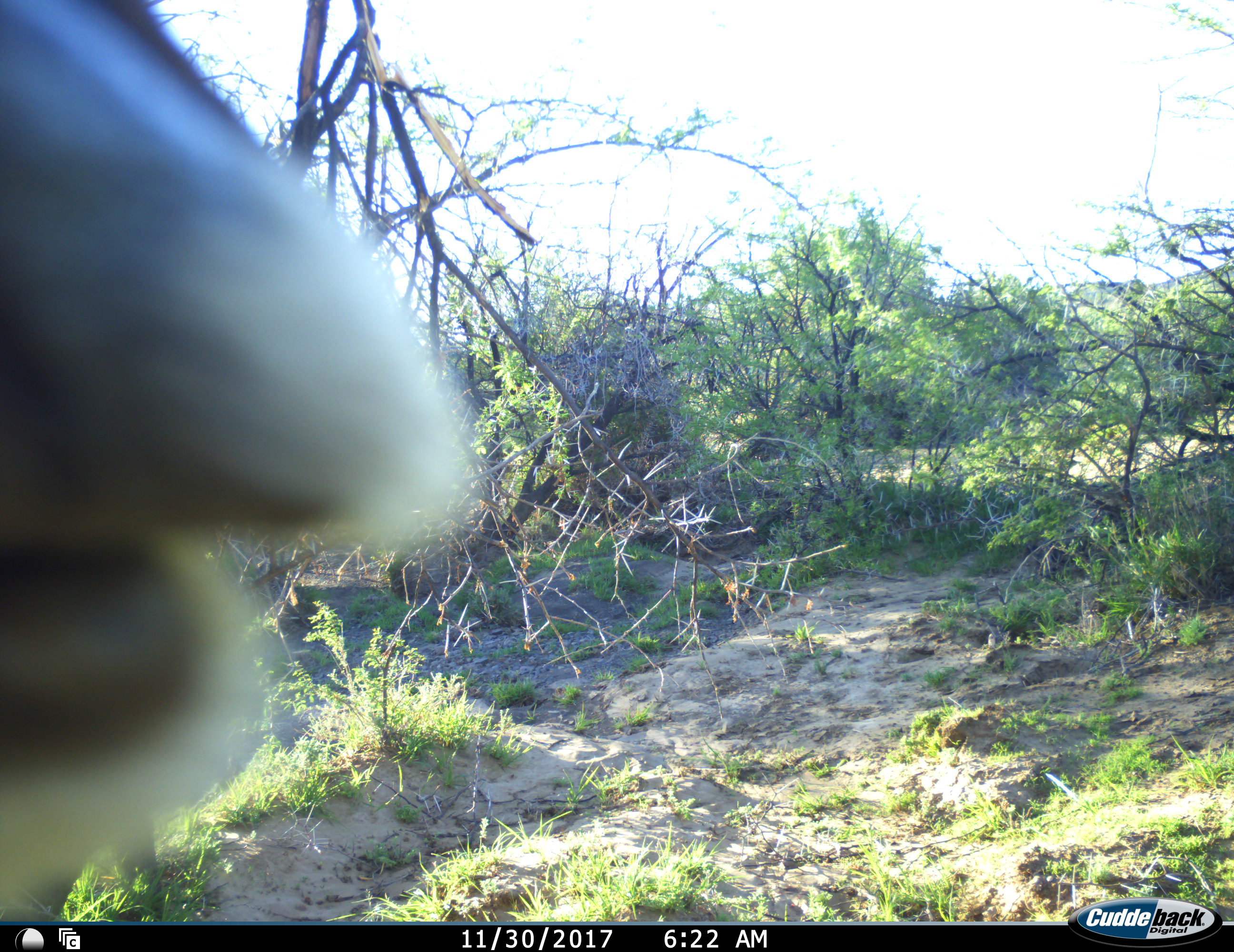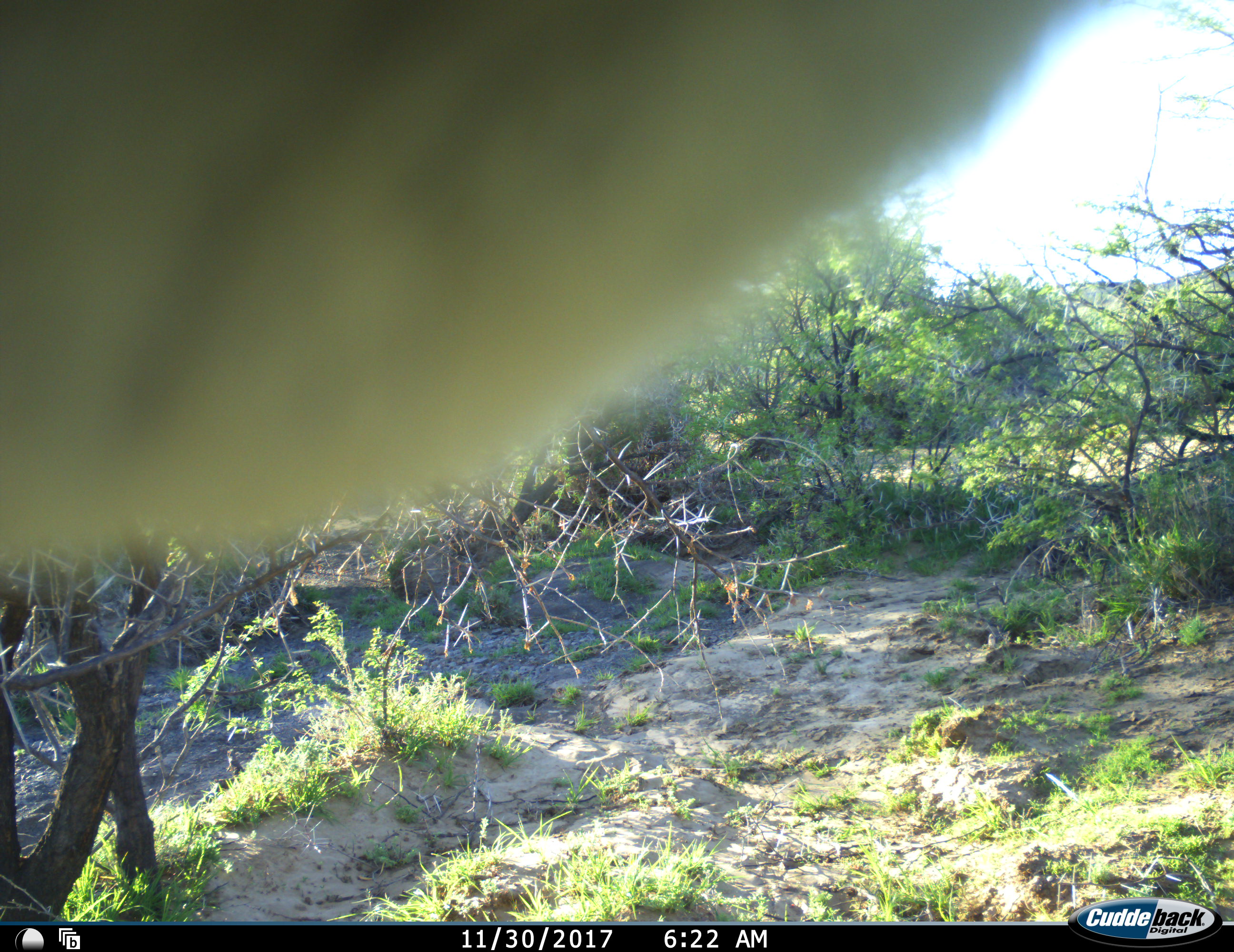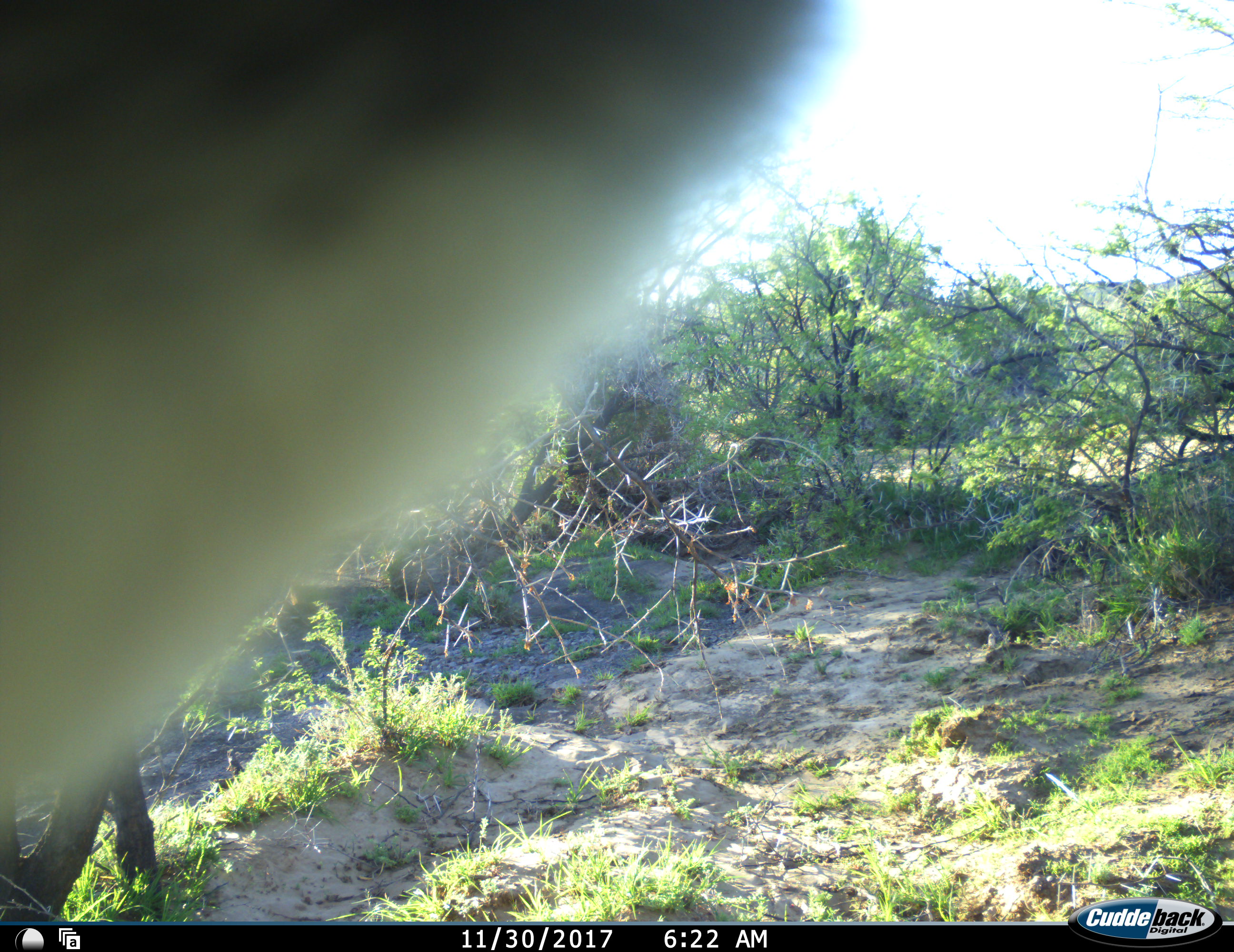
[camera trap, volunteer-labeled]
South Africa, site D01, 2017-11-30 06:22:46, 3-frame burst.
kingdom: Animalia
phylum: Chordata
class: Mammalia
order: Artiodactyla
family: Bovidae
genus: Tragelaphus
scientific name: Tragelaphus oryx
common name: eland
Eland (Tragelaphus oryx), count 1. Behavior (volunteer vote fractions): standing 50%, resting 0%, moving 50%, interacting 0%. Young present (vote fraction): 0%. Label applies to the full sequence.